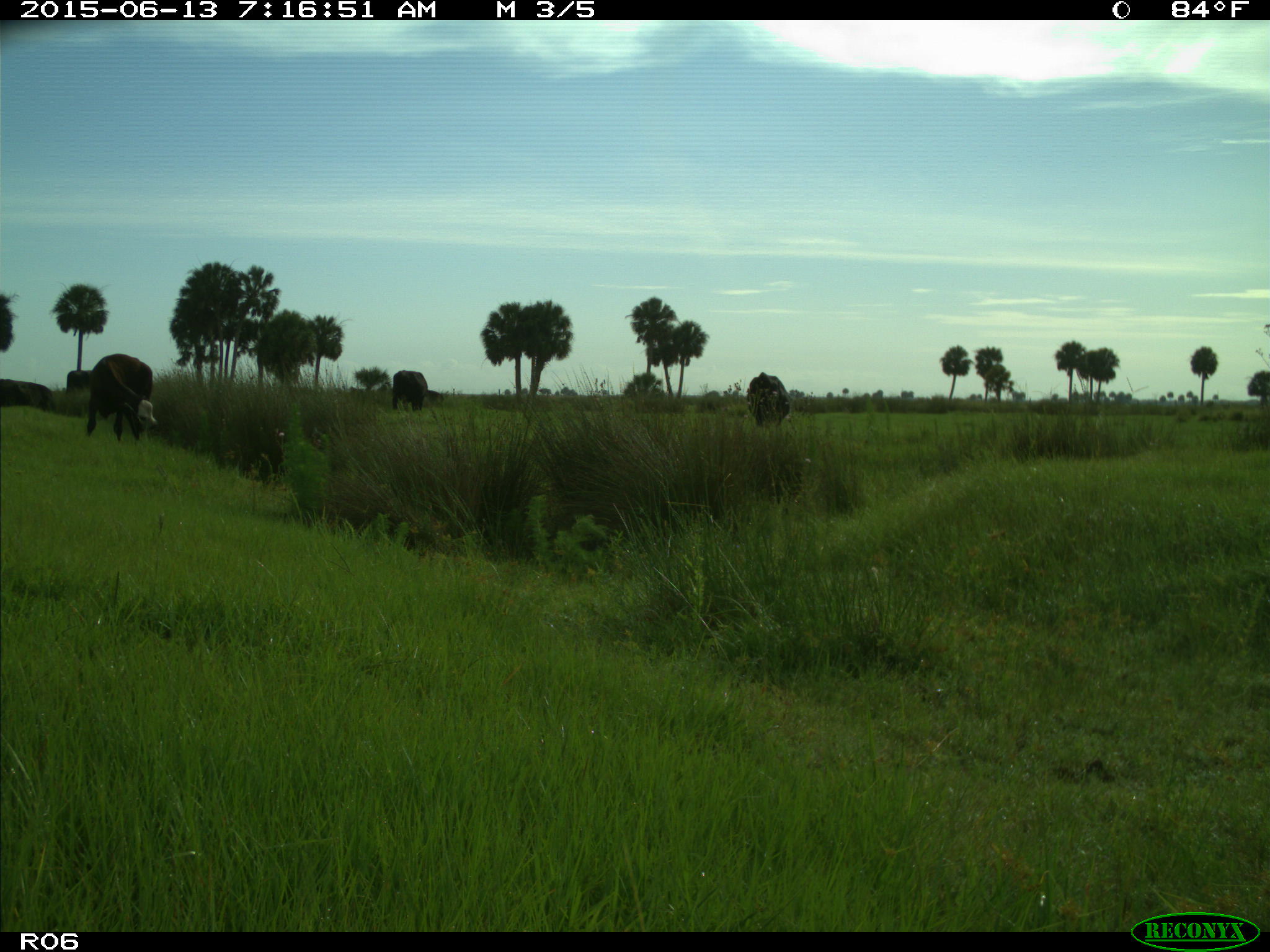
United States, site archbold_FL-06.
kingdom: Animalia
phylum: Chordata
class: Mammalia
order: Artiodactyla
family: Bovidae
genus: Bos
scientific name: Bos taurus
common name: domestic cow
Bos taurus (domestic cow).